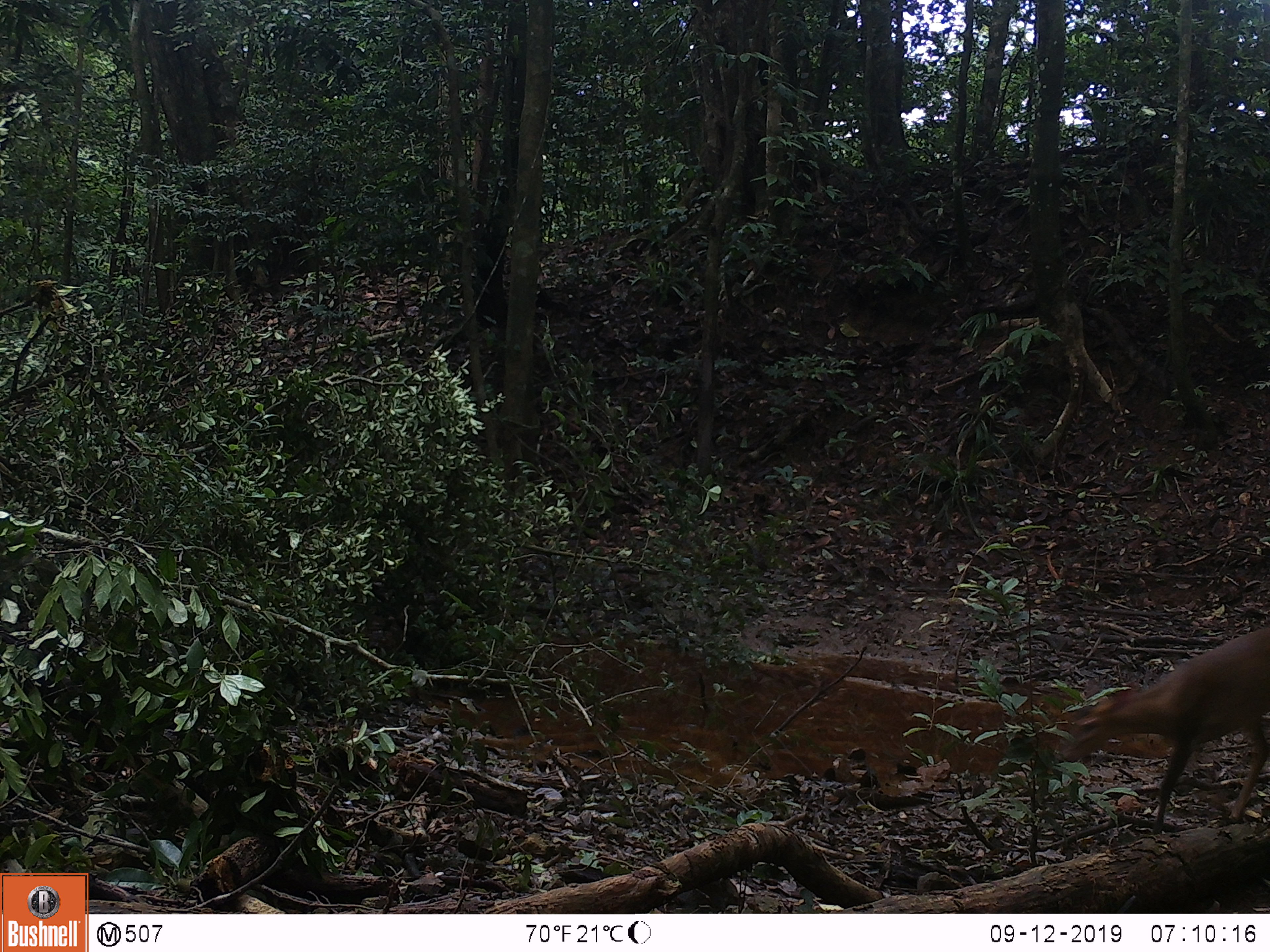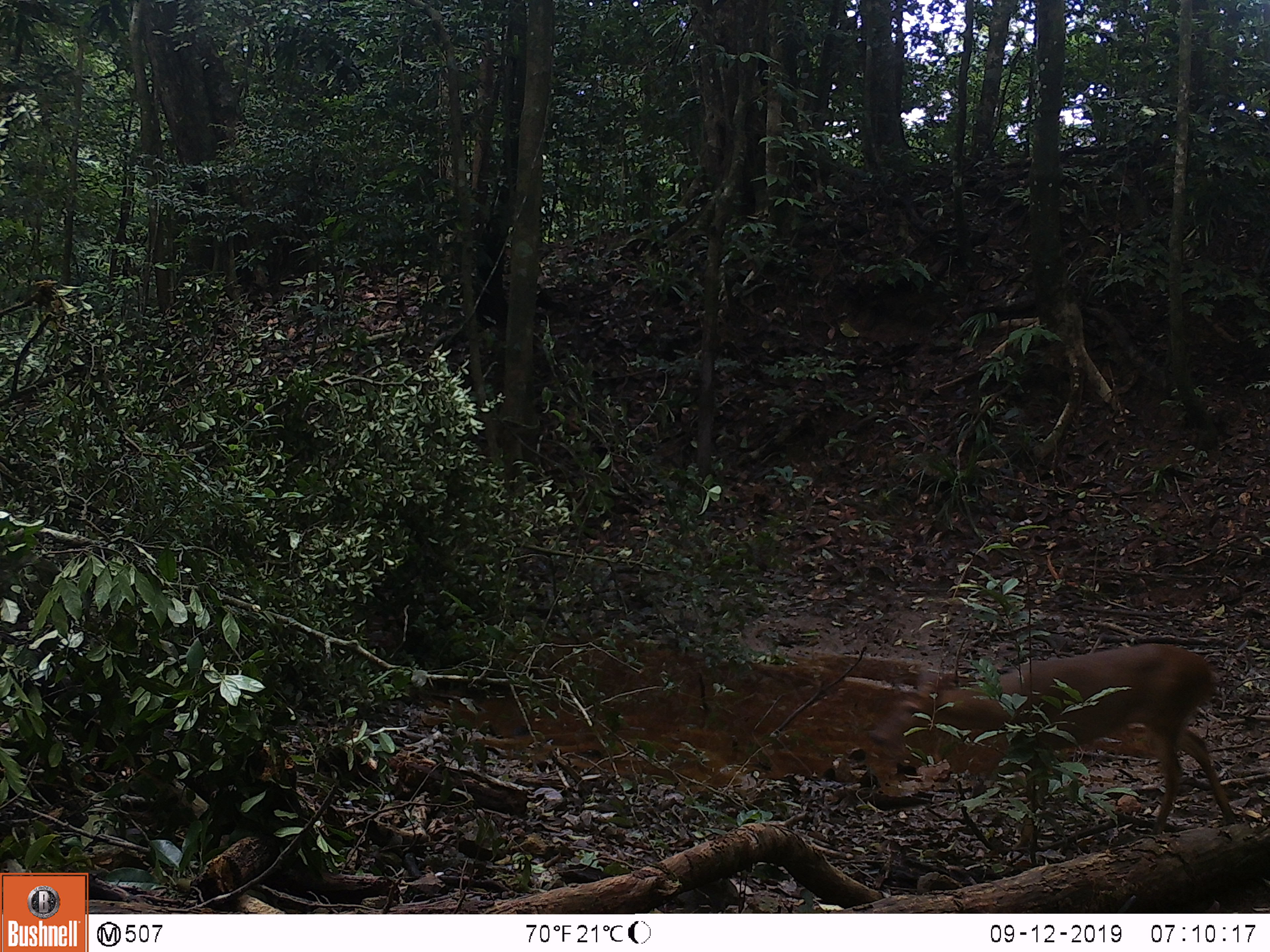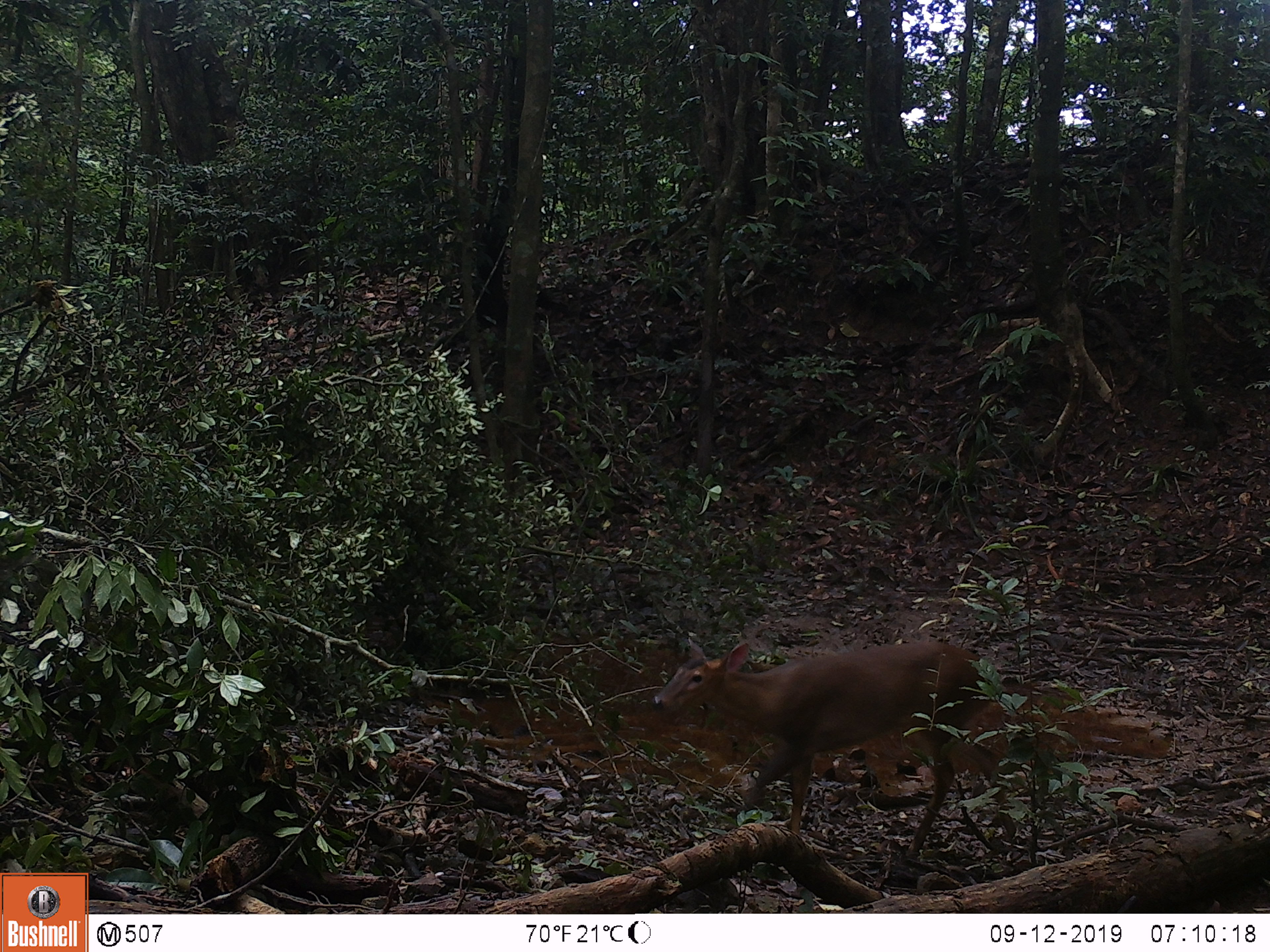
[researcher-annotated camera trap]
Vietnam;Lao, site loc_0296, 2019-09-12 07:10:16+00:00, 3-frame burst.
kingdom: Animalia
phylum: Chordata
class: Mammalia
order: Artiodactyla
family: Cervidae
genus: Muntiacus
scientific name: Muntiacus vuquangensis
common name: large-antlered muntjac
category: large antlered muntjac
Large antlered muntjac (large-antlered muntjac) (Muntiacus vuquangensis). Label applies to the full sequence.